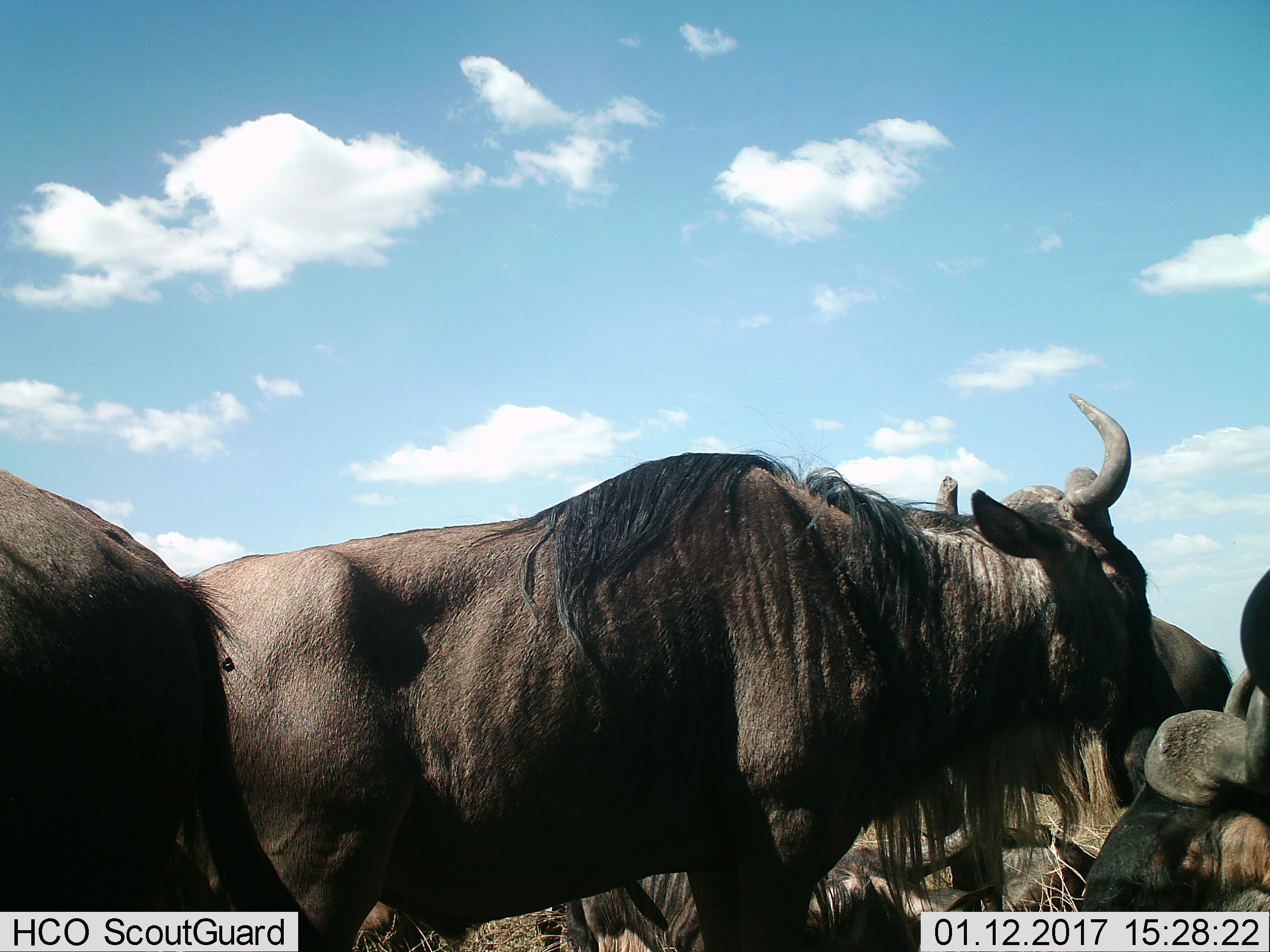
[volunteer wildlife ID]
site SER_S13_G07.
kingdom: Animalia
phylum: Chordata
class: Mammalia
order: Artiodactyla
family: Bovidae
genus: Connochaetes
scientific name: Connochaetes taurinus taurinus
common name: blue wildebeest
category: wildebeestblue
Wildebeestblue (blue wildebeest) (Connochaetes taurinus taurinus), count 5. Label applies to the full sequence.